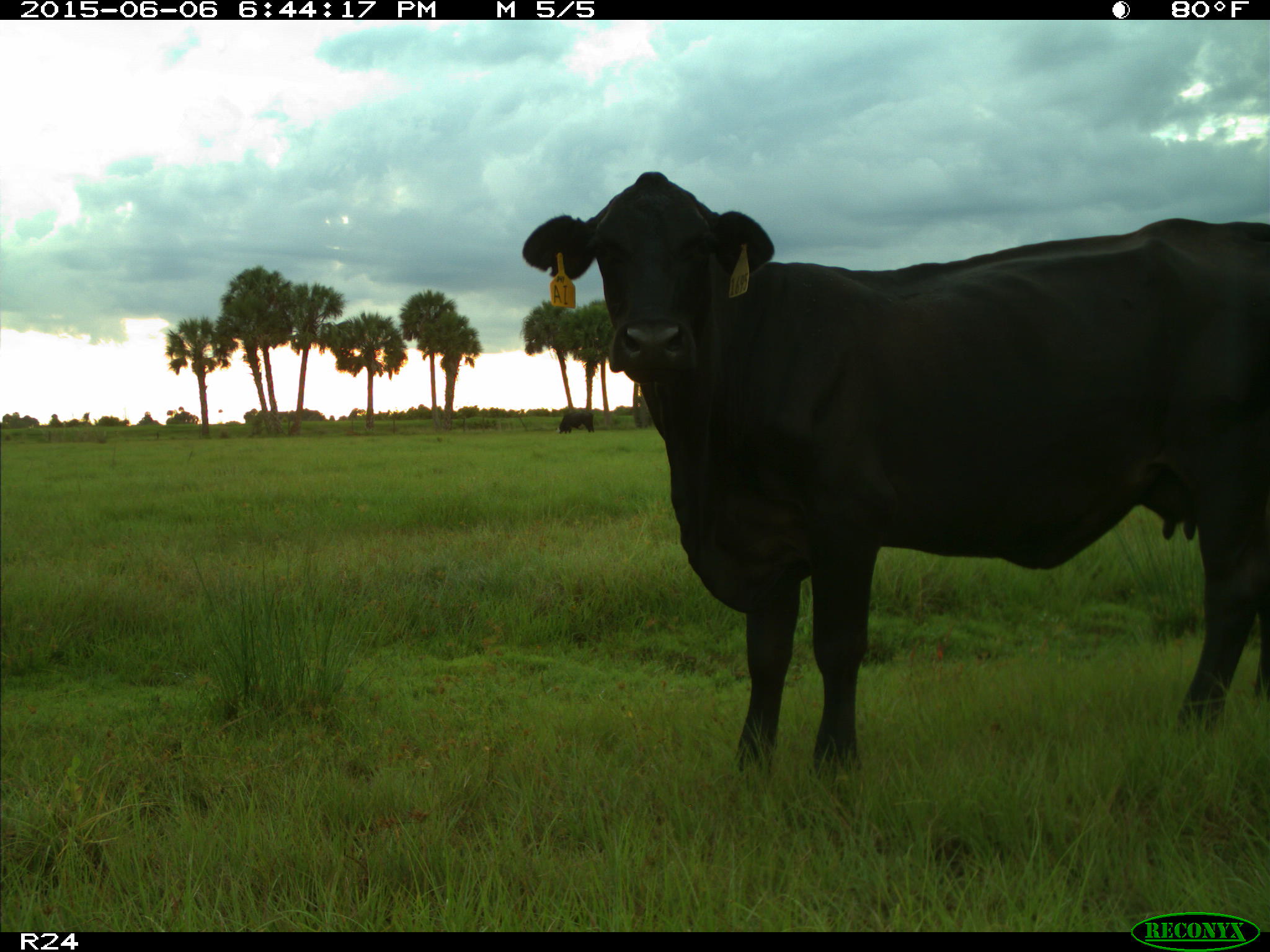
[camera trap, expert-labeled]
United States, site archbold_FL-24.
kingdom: Animalia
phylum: Chordata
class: Mammalia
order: Artiodactyla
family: Bovidae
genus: Bos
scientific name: Bos taurus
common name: domestic cow